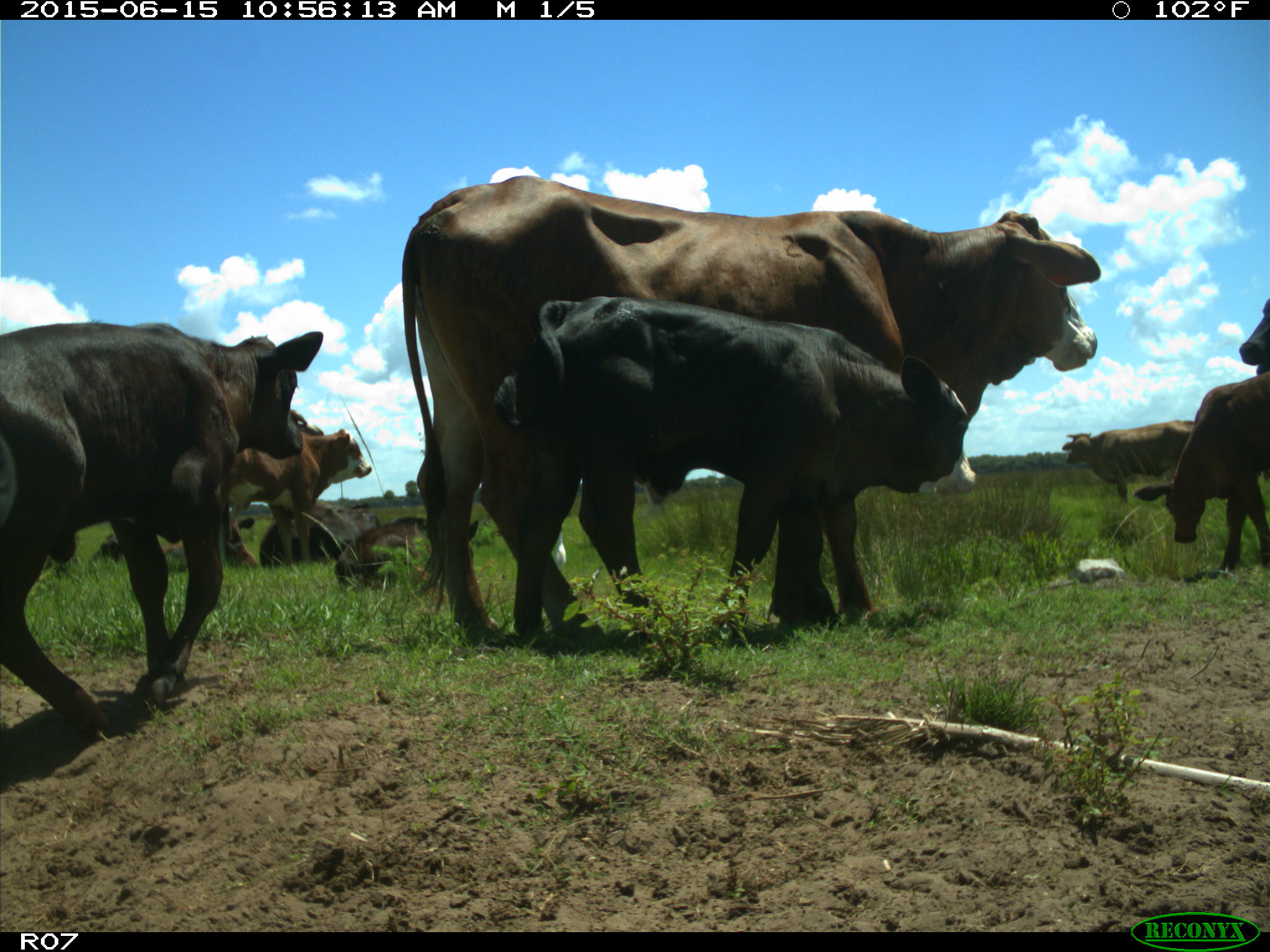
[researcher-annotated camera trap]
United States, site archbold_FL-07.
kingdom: Animalia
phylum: Chordata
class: Mammalia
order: Artiodactyla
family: Bovidae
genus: Bos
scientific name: Bos taurus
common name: domestic cow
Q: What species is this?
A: Bos taurus (domestic cow).